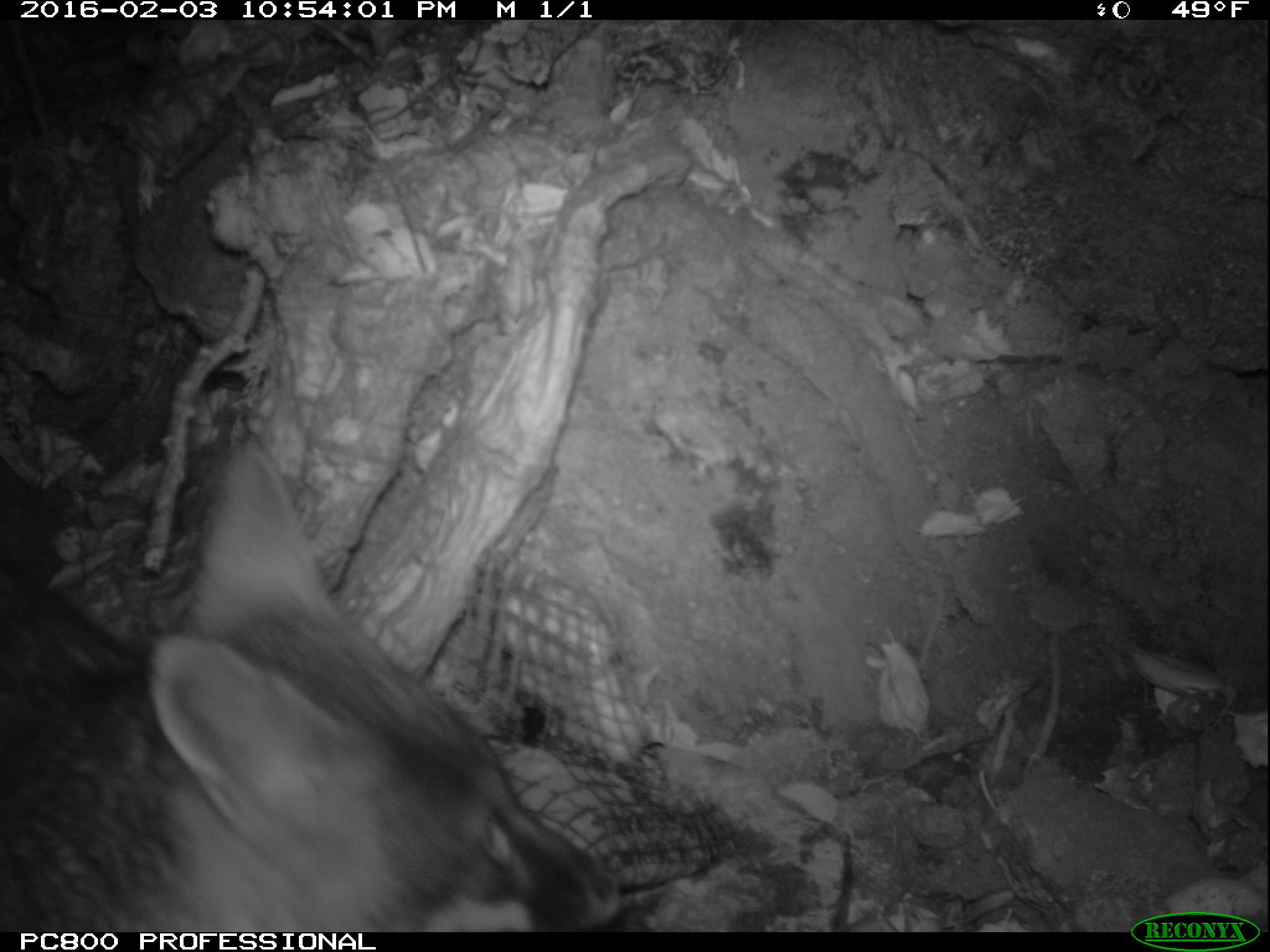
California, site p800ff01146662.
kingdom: Animalia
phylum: Chordata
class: Mammalia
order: Carnivora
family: Canidae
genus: Urocyon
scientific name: Urocyon littoralis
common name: island fox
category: fox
Fox (island fox) (Urocyon littoralis).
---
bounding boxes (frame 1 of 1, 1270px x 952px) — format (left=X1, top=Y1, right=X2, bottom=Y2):
fox: (left=0, top=447, right=623, bottom=932)